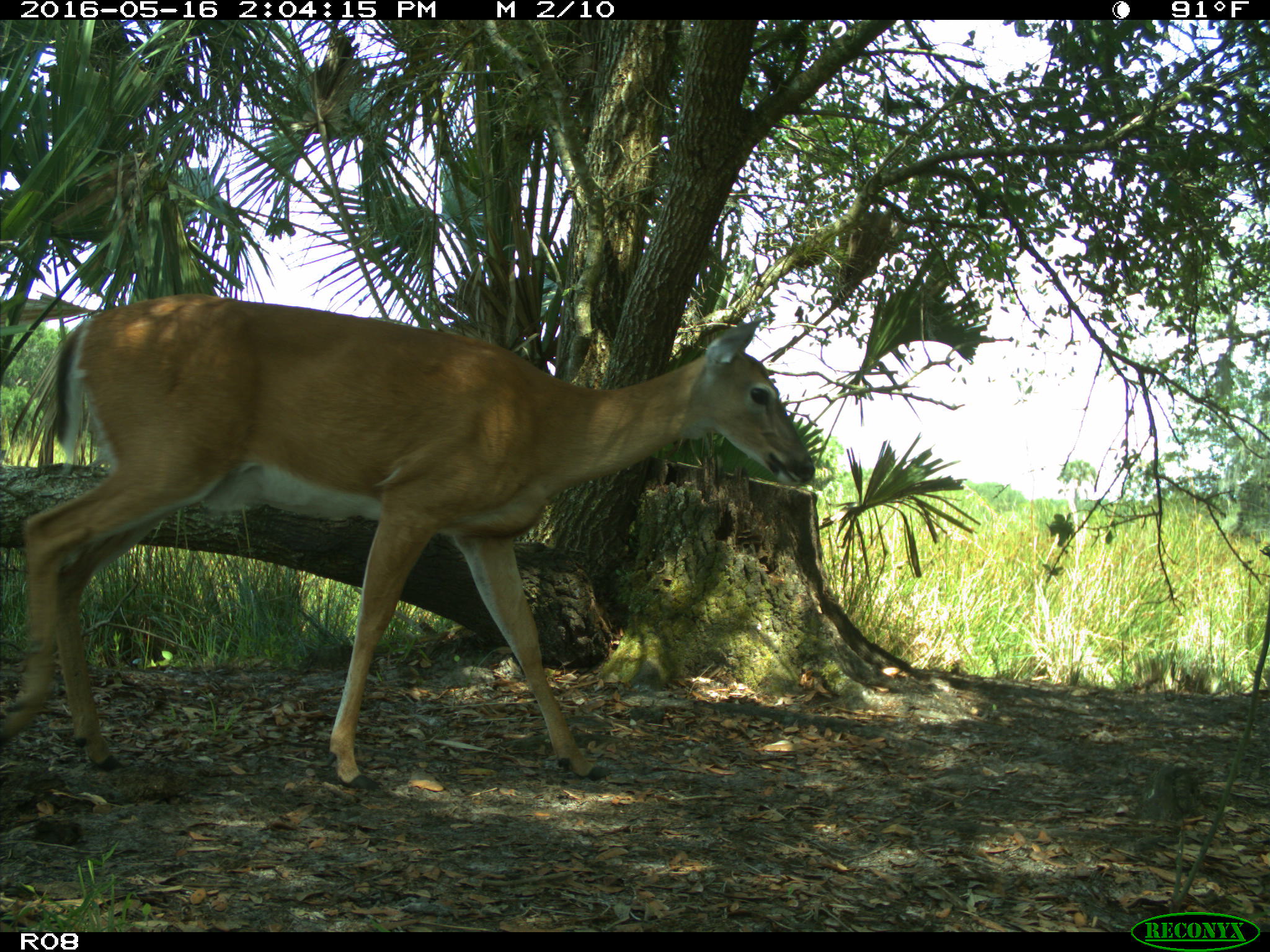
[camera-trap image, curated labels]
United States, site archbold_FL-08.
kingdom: Animalia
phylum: Chordata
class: Mammalia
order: Artiodactyla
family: Cervidae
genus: Odocoileus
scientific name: Odocoileus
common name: deer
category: unidentified deer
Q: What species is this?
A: Unidentified deer (deer) (Odocoileus).